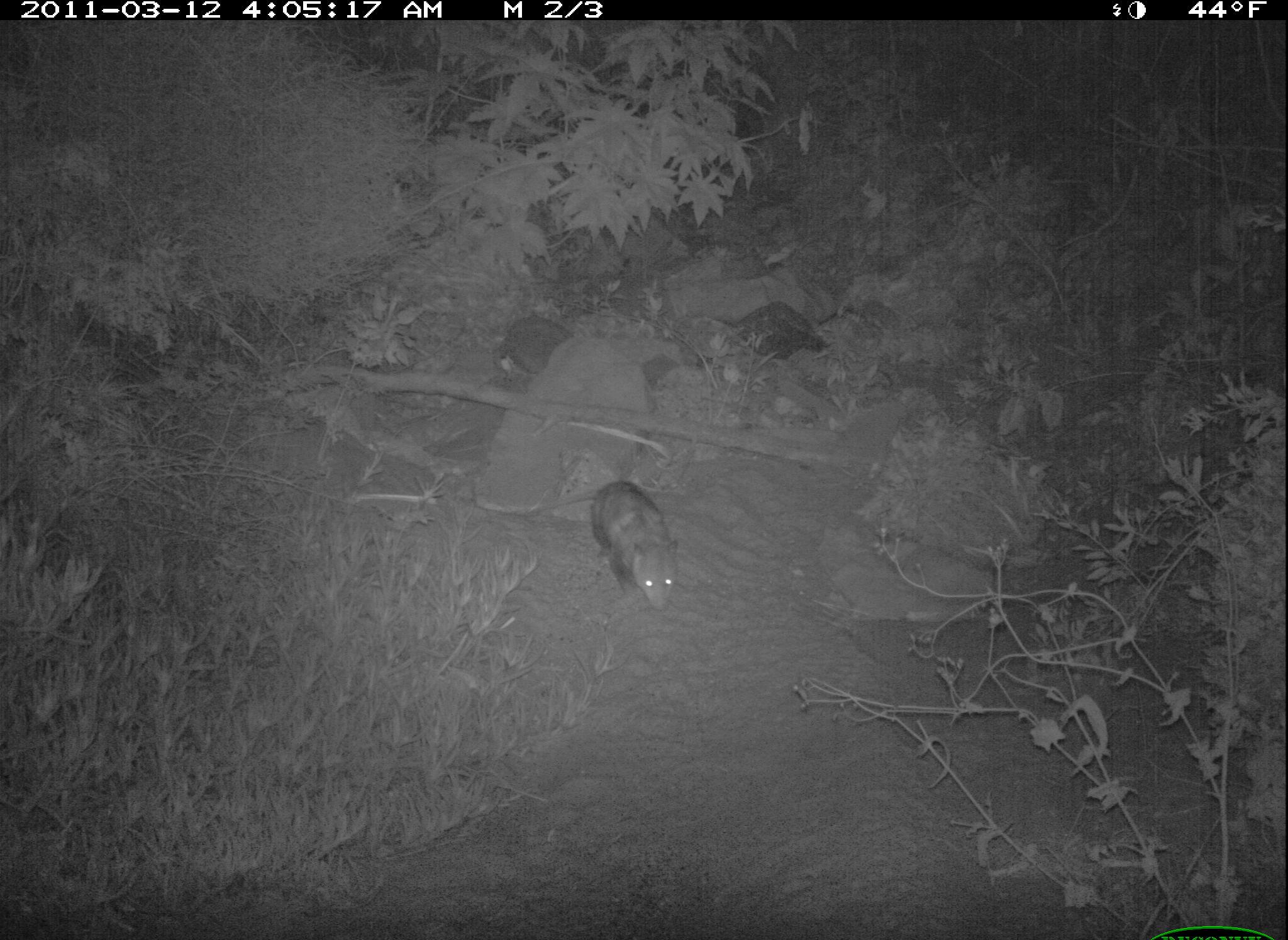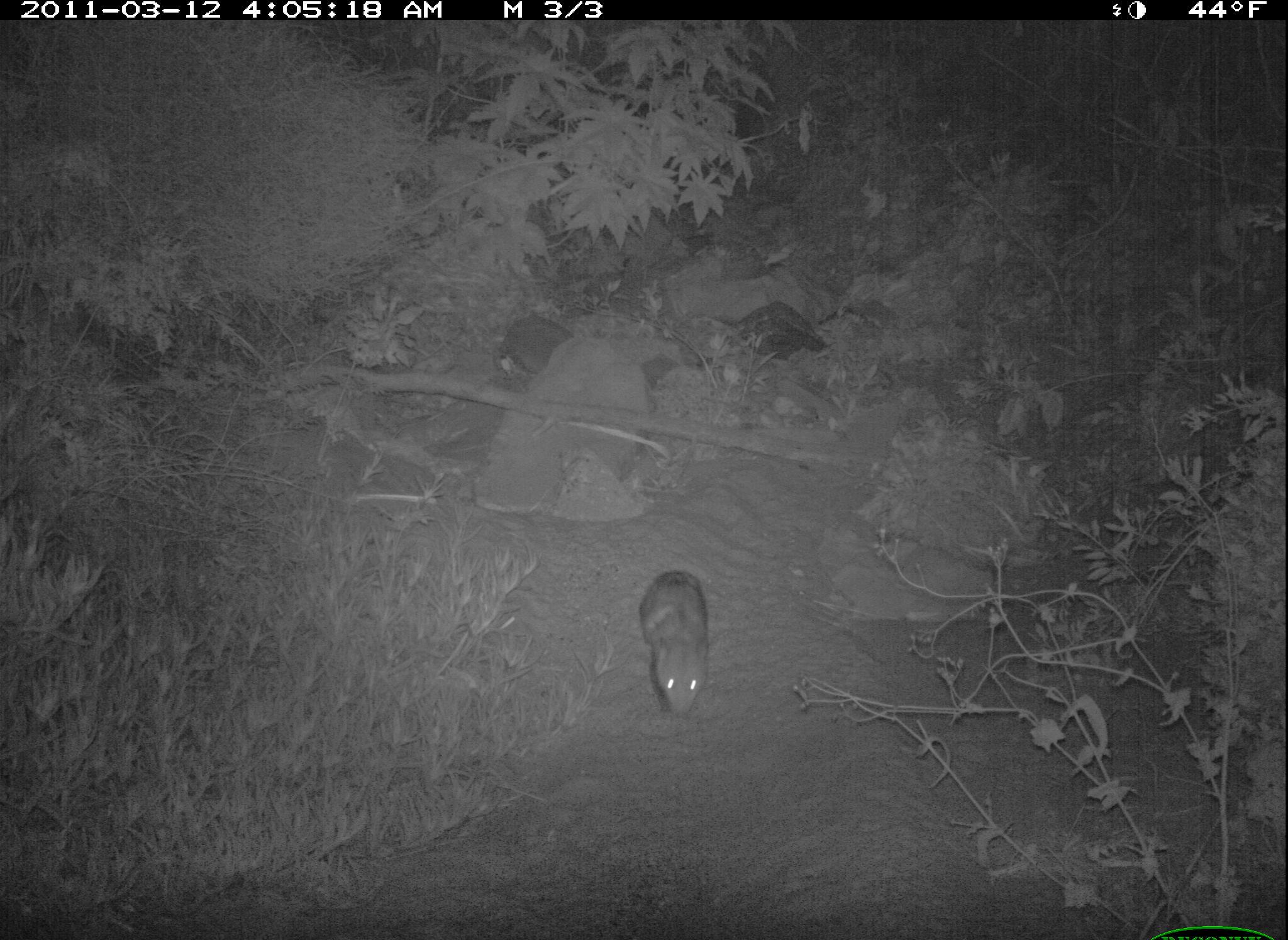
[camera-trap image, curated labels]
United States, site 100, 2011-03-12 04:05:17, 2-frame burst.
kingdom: Animalia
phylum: Chordata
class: Mammalia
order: Didelphimorphia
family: Didelphidae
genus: Didelphis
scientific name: Didelphis virginiana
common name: virginia opossum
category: opossum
Opossum (virginia opossum) (Didelphis virginiana).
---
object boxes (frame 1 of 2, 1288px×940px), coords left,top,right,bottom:
opossum: 544,464,687,617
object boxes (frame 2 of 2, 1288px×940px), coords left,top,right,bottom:
opossum: 630,559,726,733